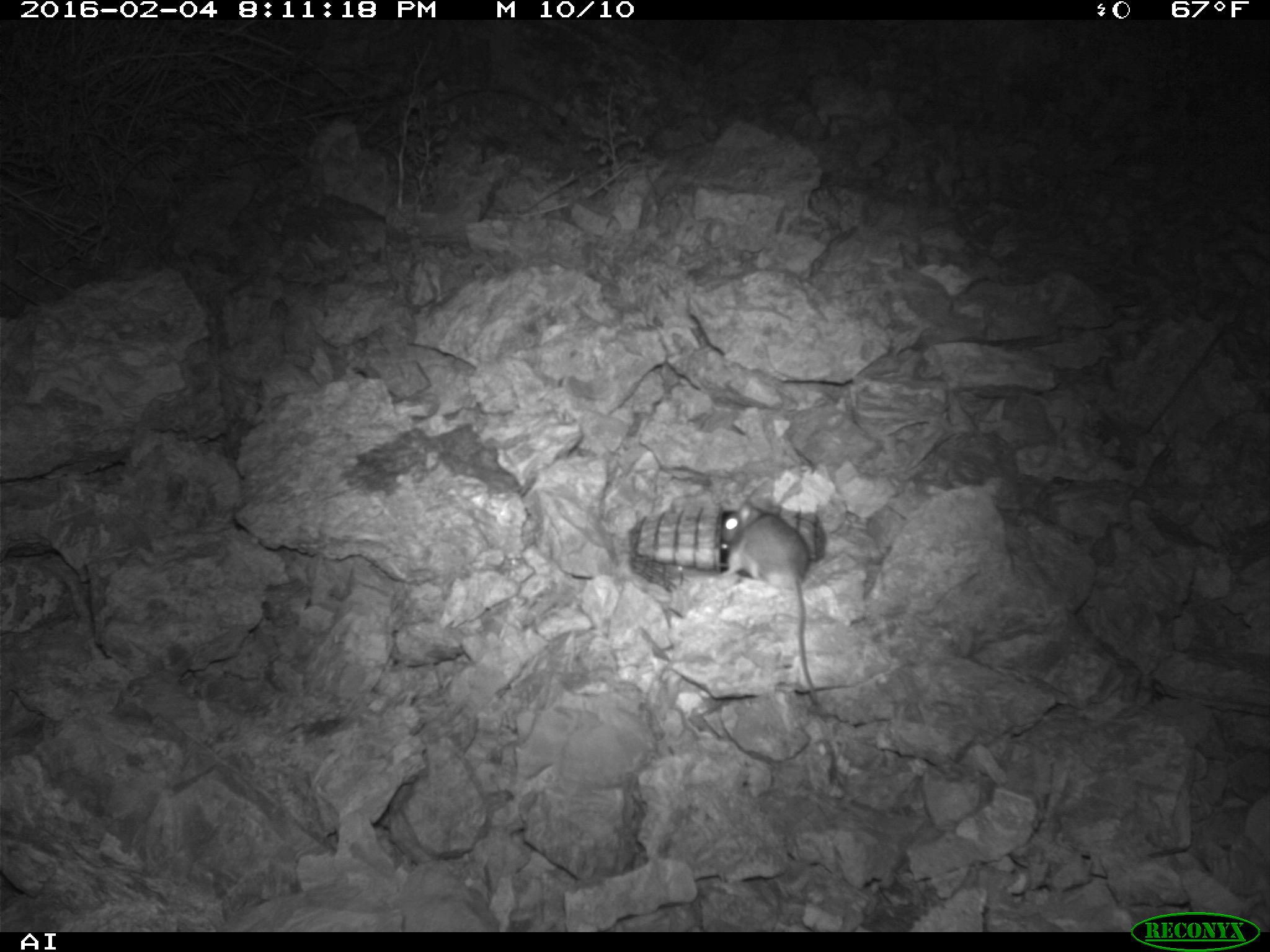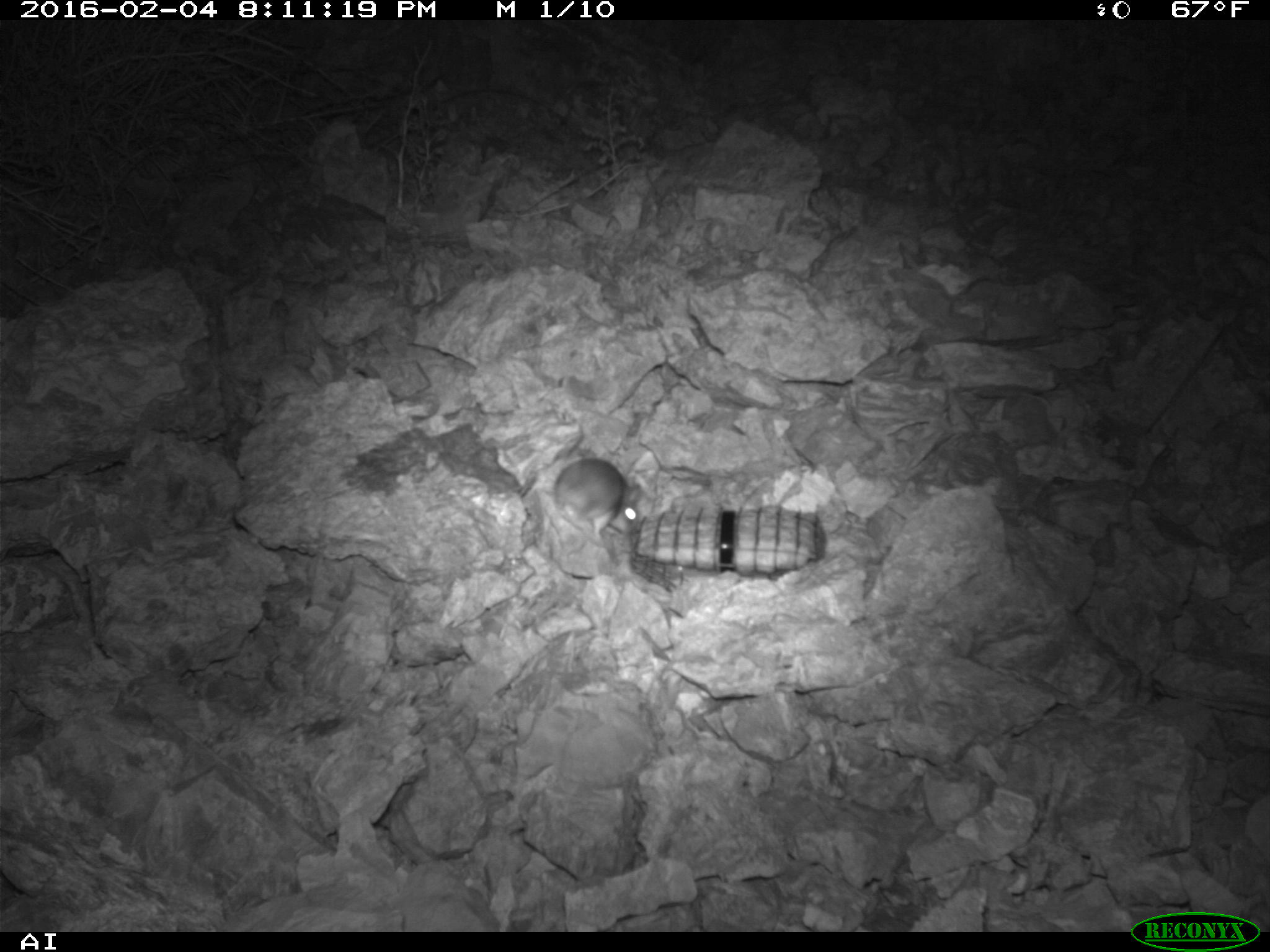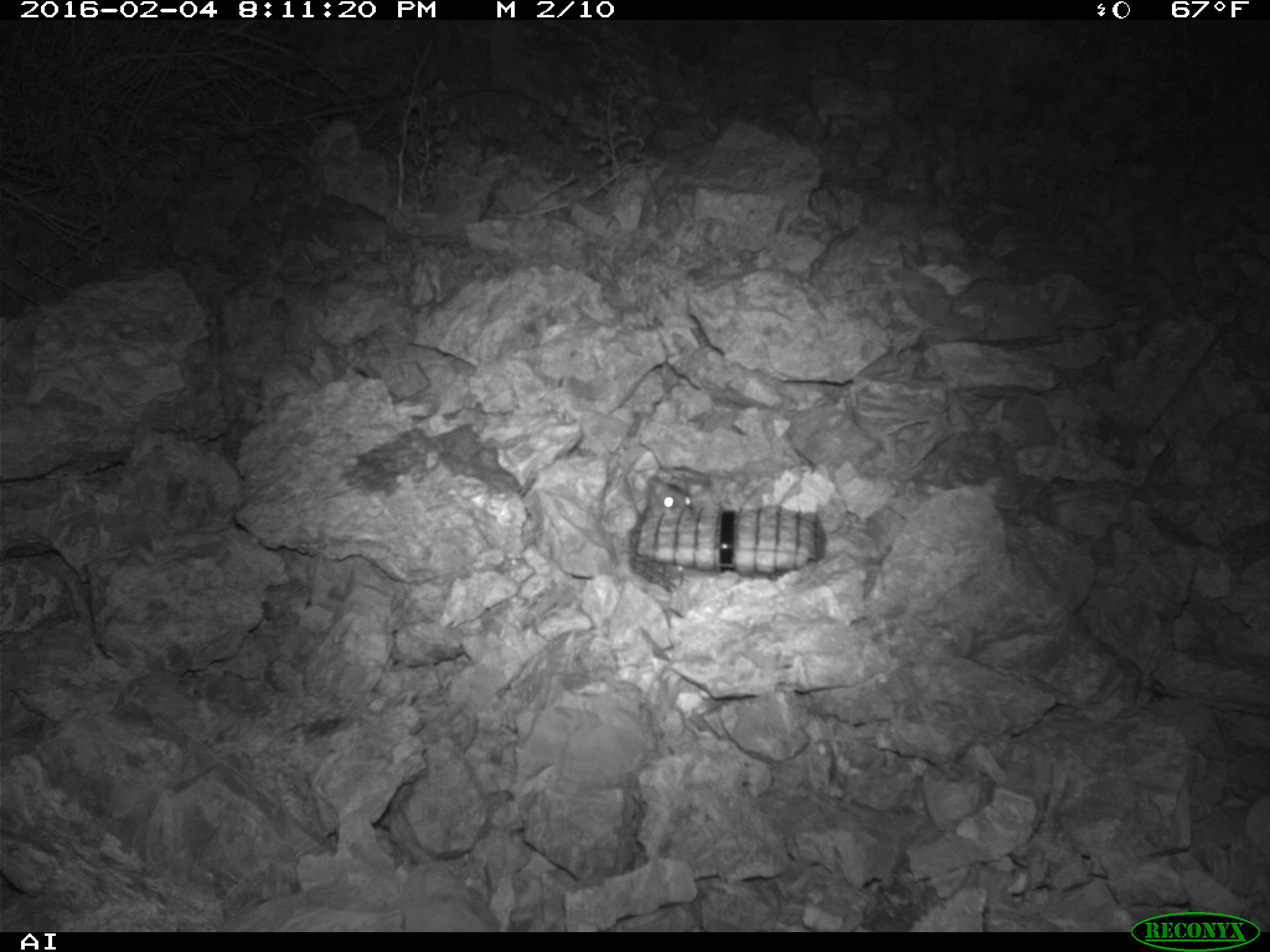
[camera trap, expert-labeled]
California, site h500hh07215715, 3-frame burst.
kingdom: Animalia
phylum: Chordata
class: Mammalia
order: Rodentia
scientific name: Rodentia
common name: rodent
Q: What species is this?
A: Rodent (Rodentia).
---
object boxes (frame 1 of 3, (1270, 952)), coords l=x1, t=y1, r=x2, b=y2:
rodent: l=722, t=503, r=814, b=698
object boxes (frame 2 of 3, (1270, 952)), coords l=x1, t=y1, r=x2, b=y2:
rodent: l=552, t=458, r=642, b=552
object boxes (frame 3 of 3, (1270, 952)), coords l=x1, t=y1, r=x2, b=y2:
rodent: l=646, t=475, r=693, b=515